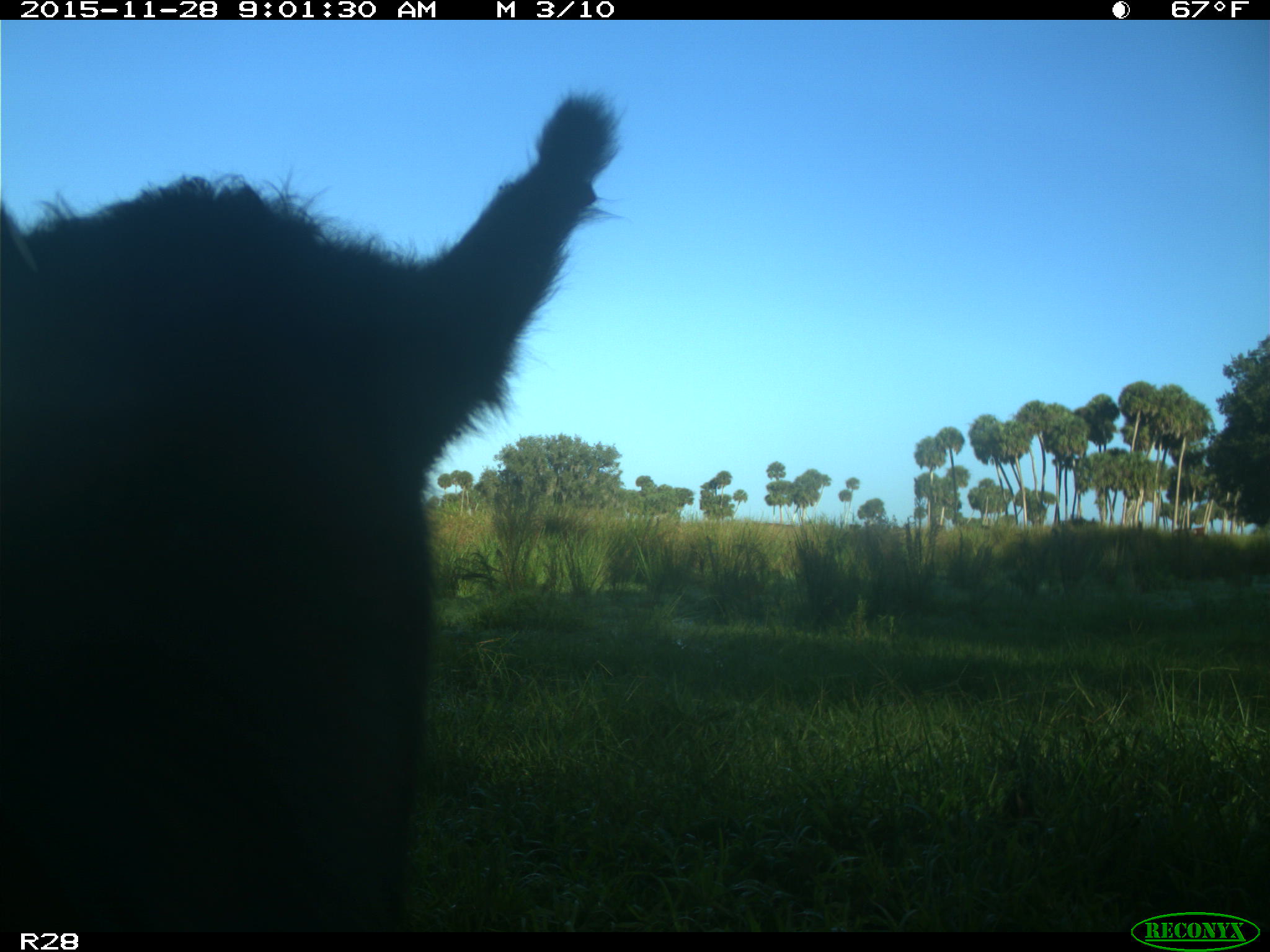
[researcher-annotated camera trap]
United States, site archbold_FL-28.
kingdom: Animalia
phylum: Chordata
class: Mammalia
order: Artiodactyla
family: Bovidae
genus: Bos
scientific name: Bos taurus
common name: domestic cow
Bos taurus (domestic cow).